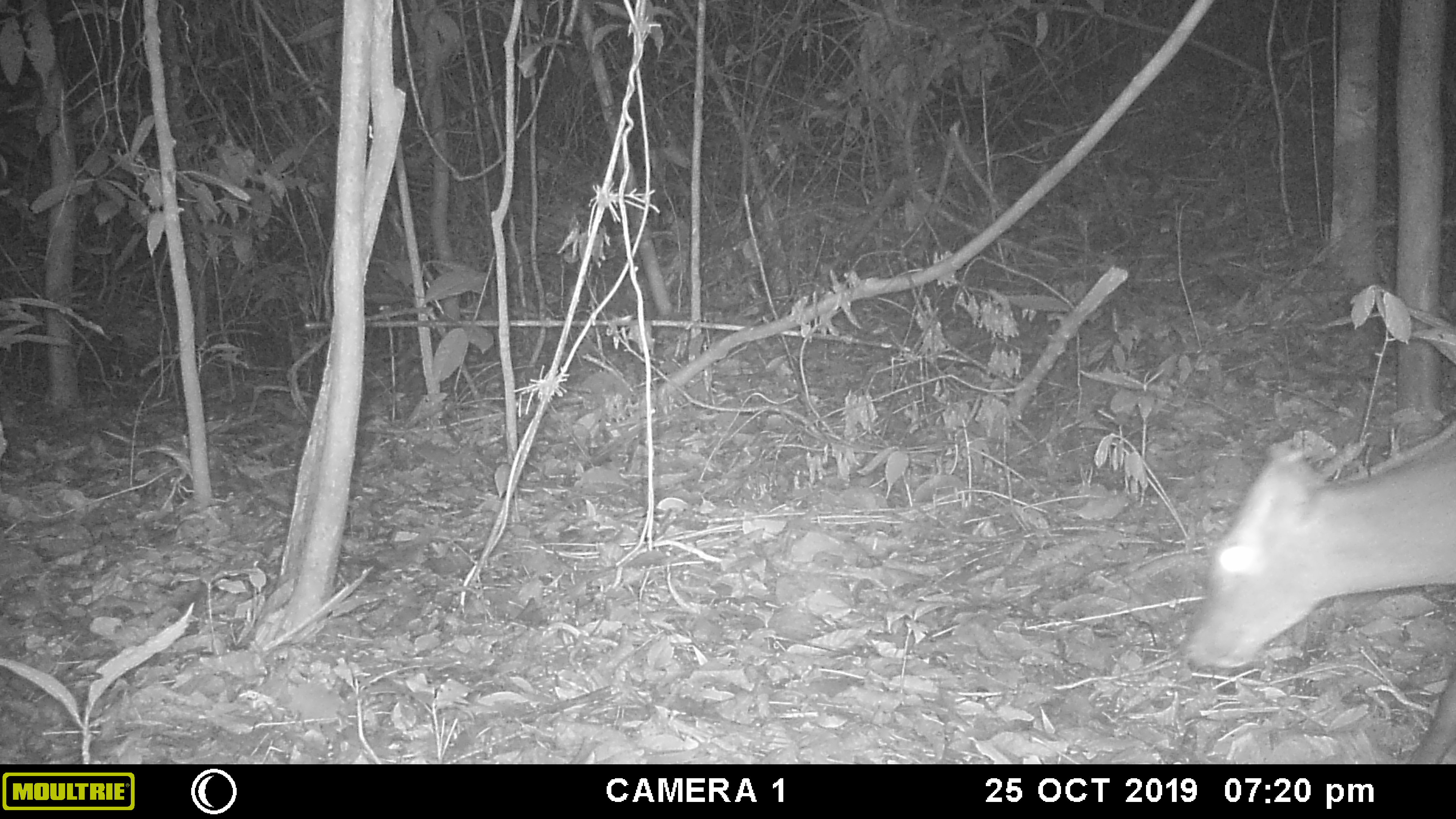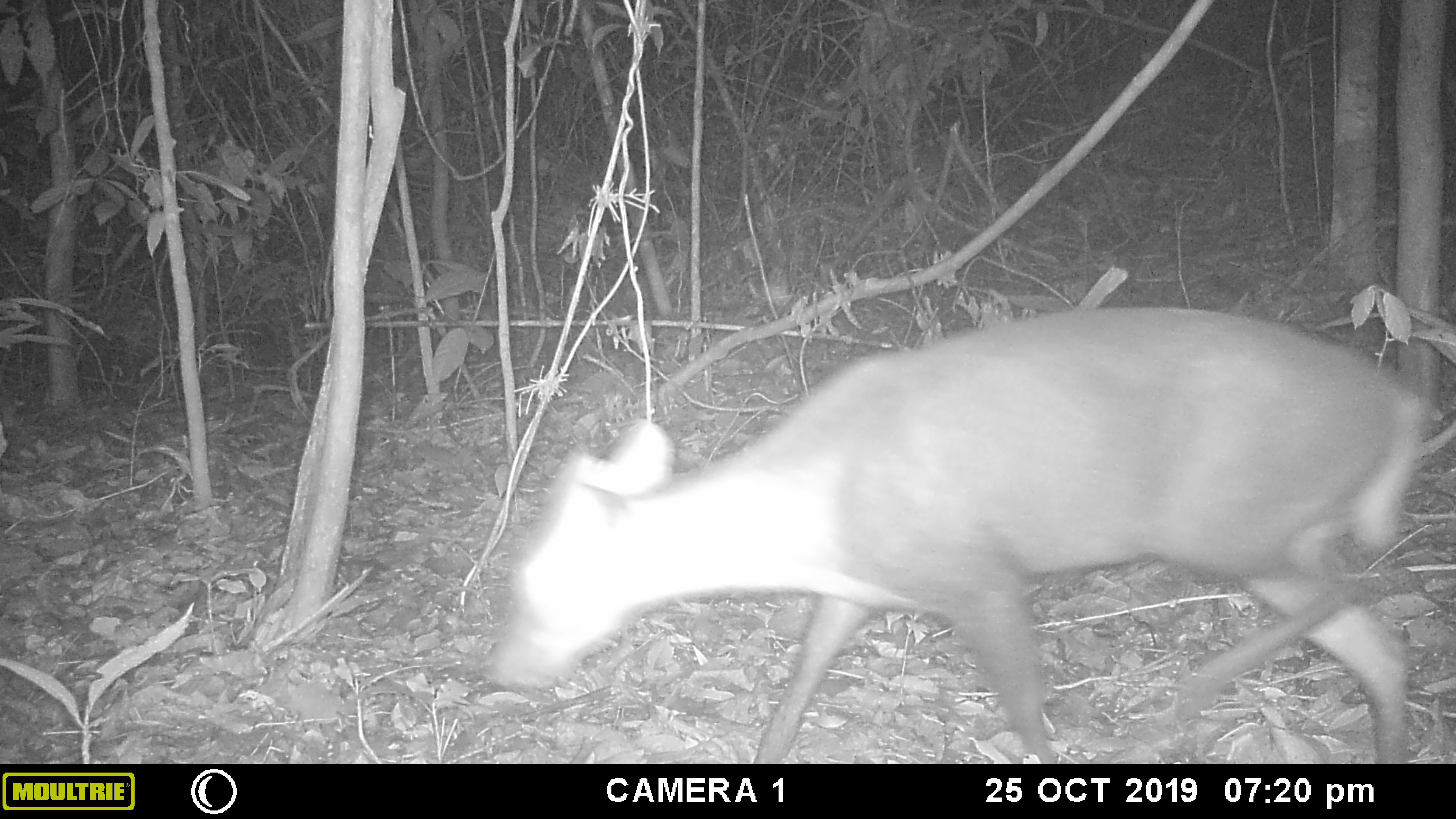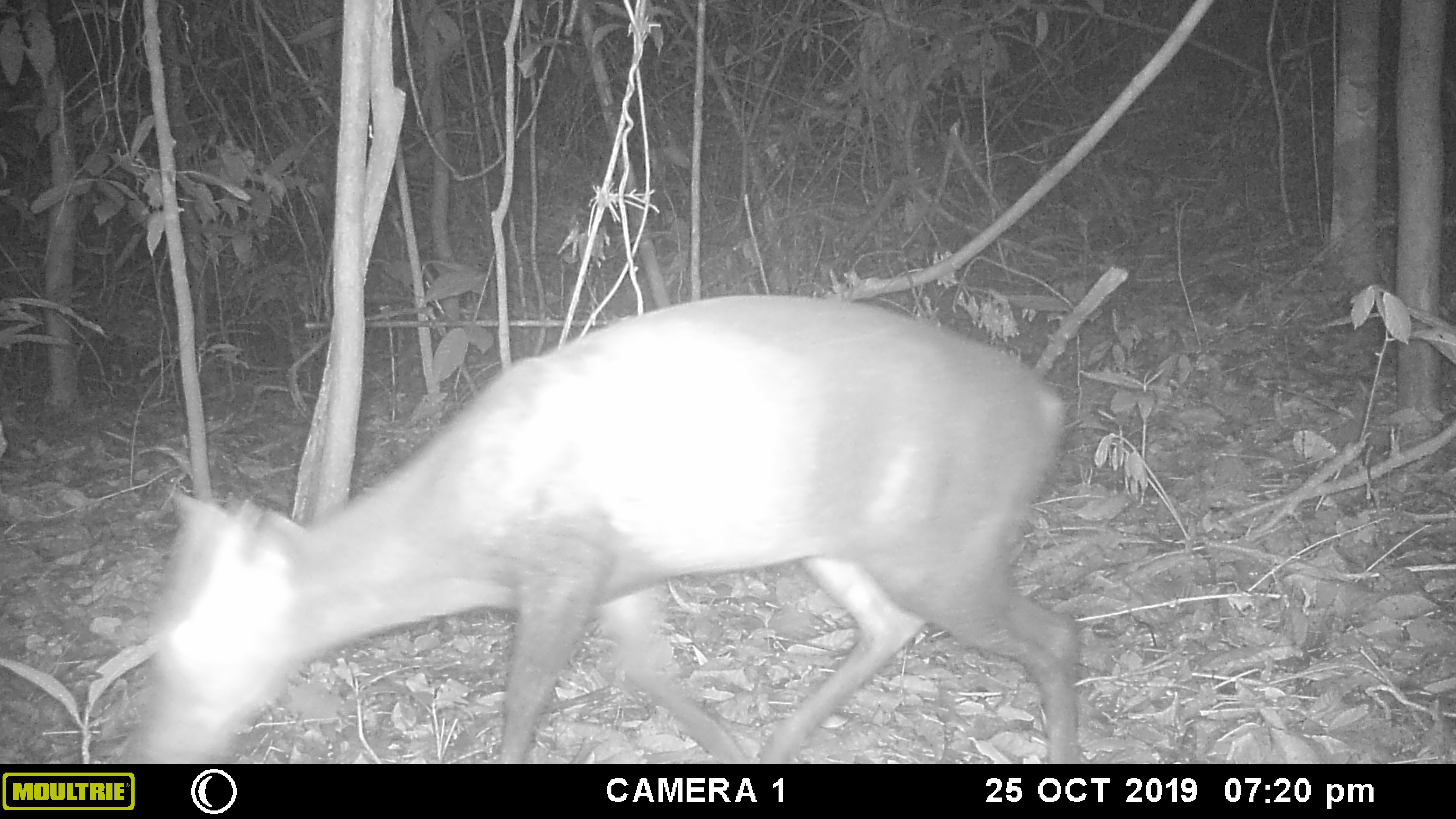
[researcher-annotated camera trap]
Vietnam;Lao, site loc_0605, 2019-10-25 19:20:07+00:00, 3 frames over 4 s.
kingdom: Animalia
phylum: Chordata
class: Mammalia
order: Artiodactyla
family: Cervidae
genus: Muntiacus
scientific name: Muntiacus rooseveltorum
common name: roosevelt's muntjac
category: roosevelts muntjac group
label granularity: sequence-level